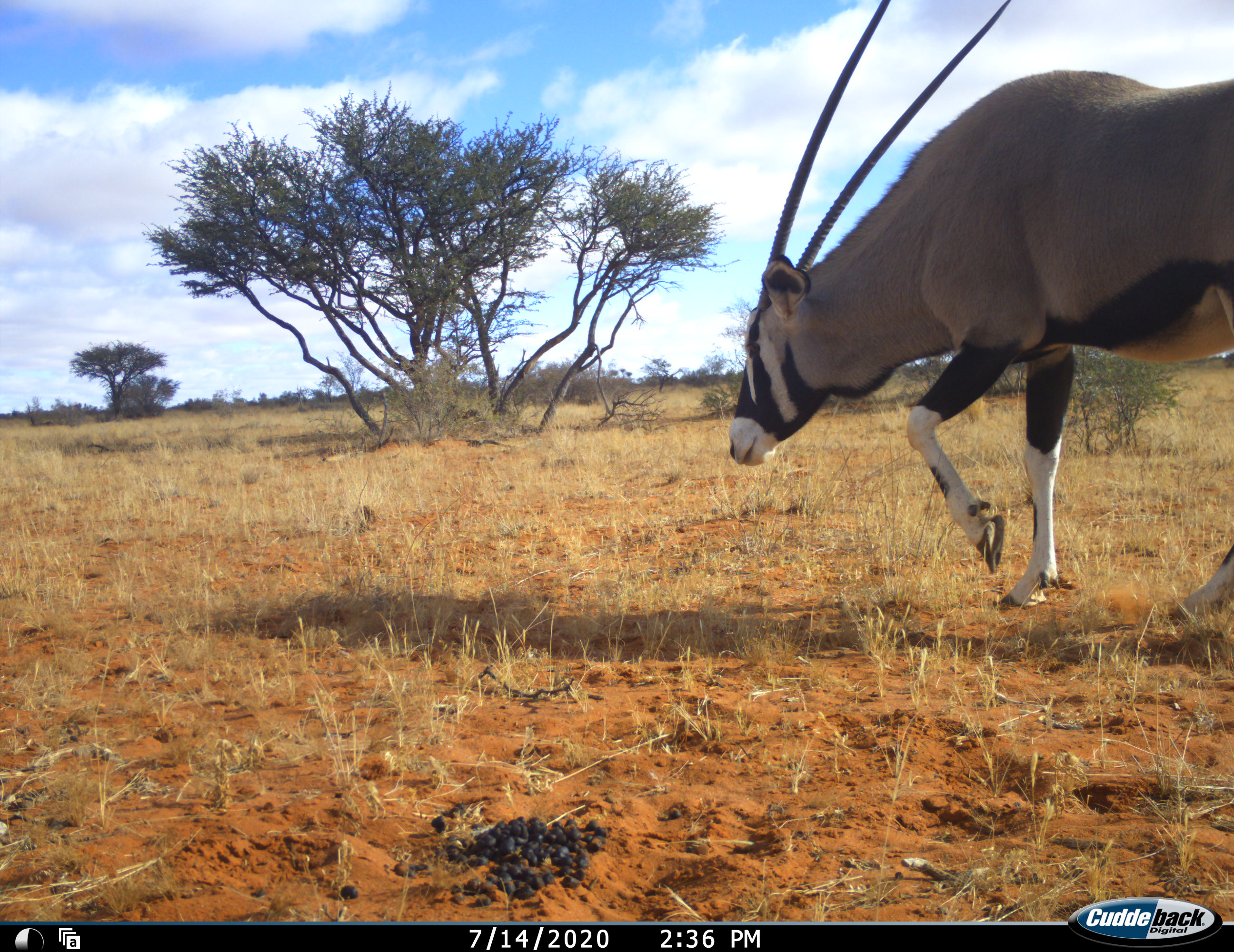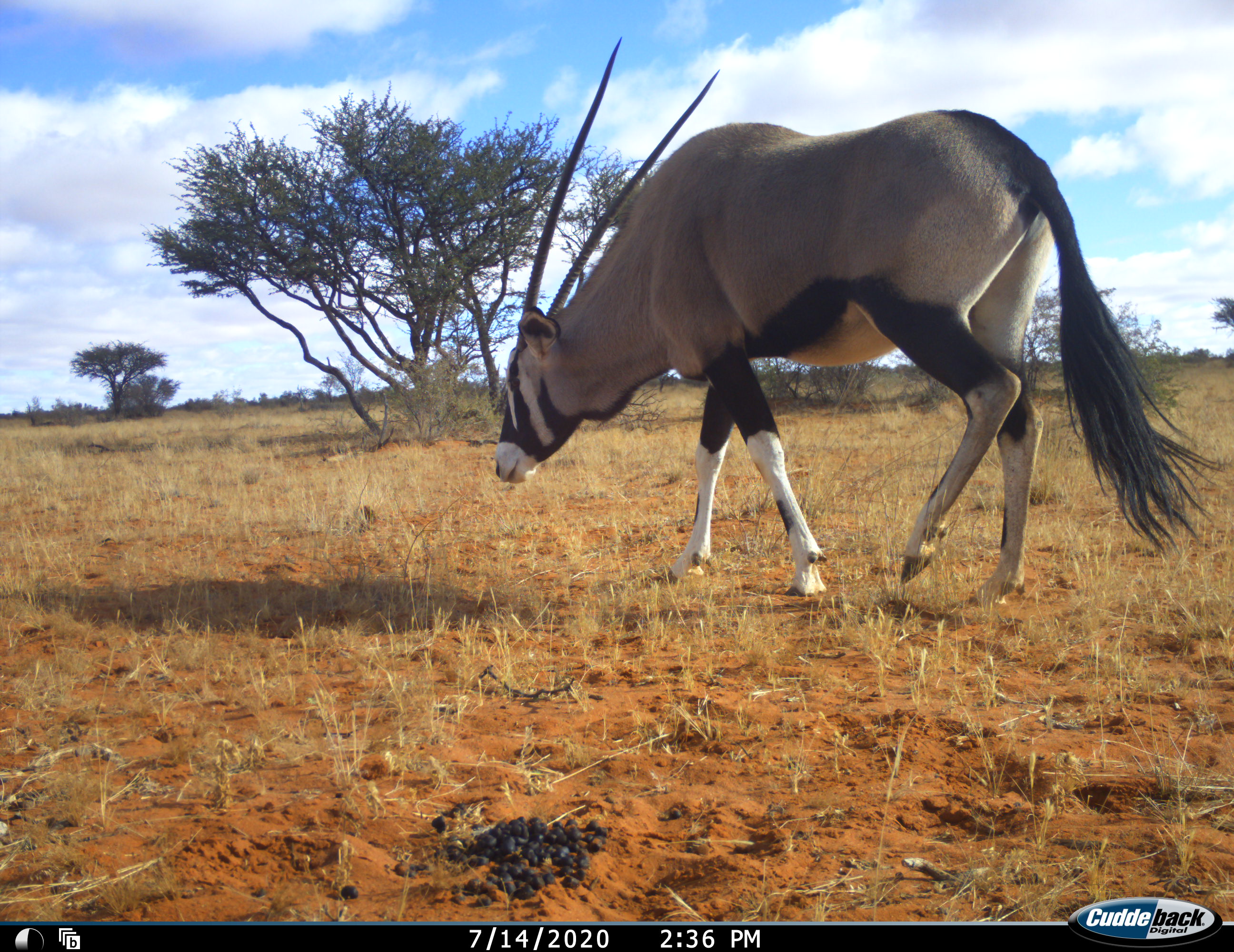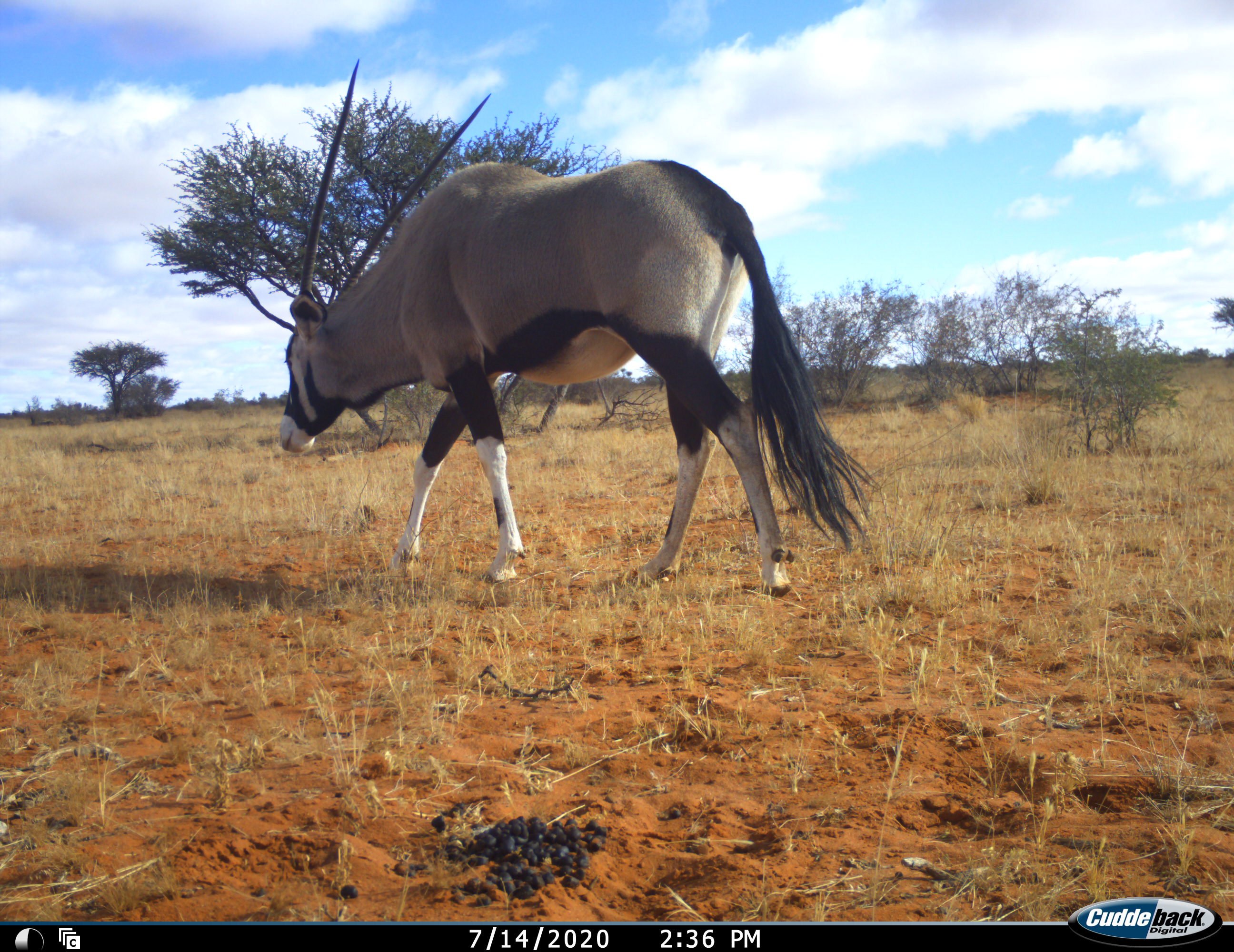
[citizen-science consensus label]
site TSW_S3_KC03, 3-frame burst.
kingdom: Animalia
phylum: Chordata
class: Mammalia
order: Artiodactyla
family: Bovidae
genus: Oryx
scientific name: Oryx gazella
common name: gemsbok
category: oryx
Oryx (gemsbok) (Oryx gazella), count 1. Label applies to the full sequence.